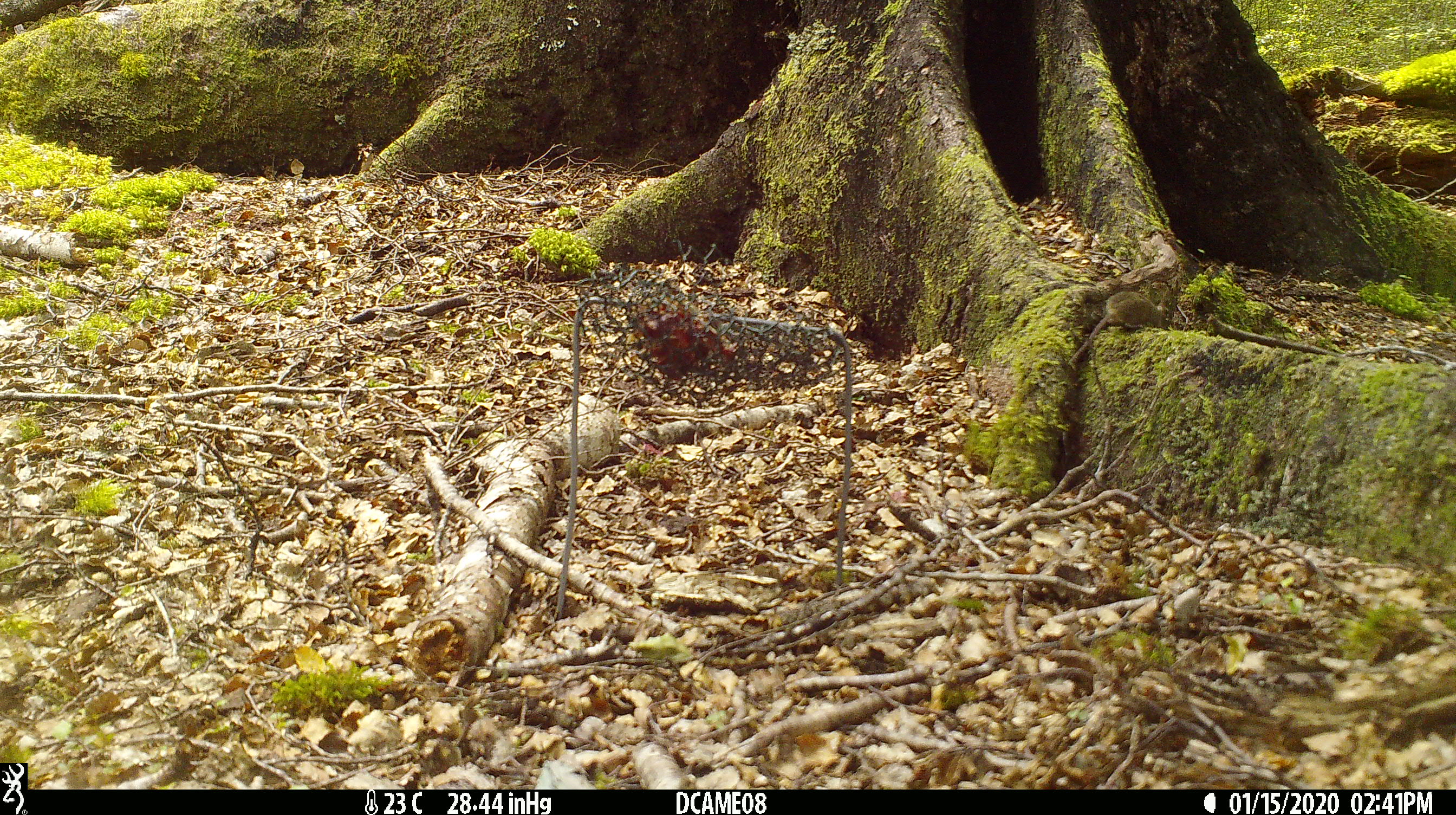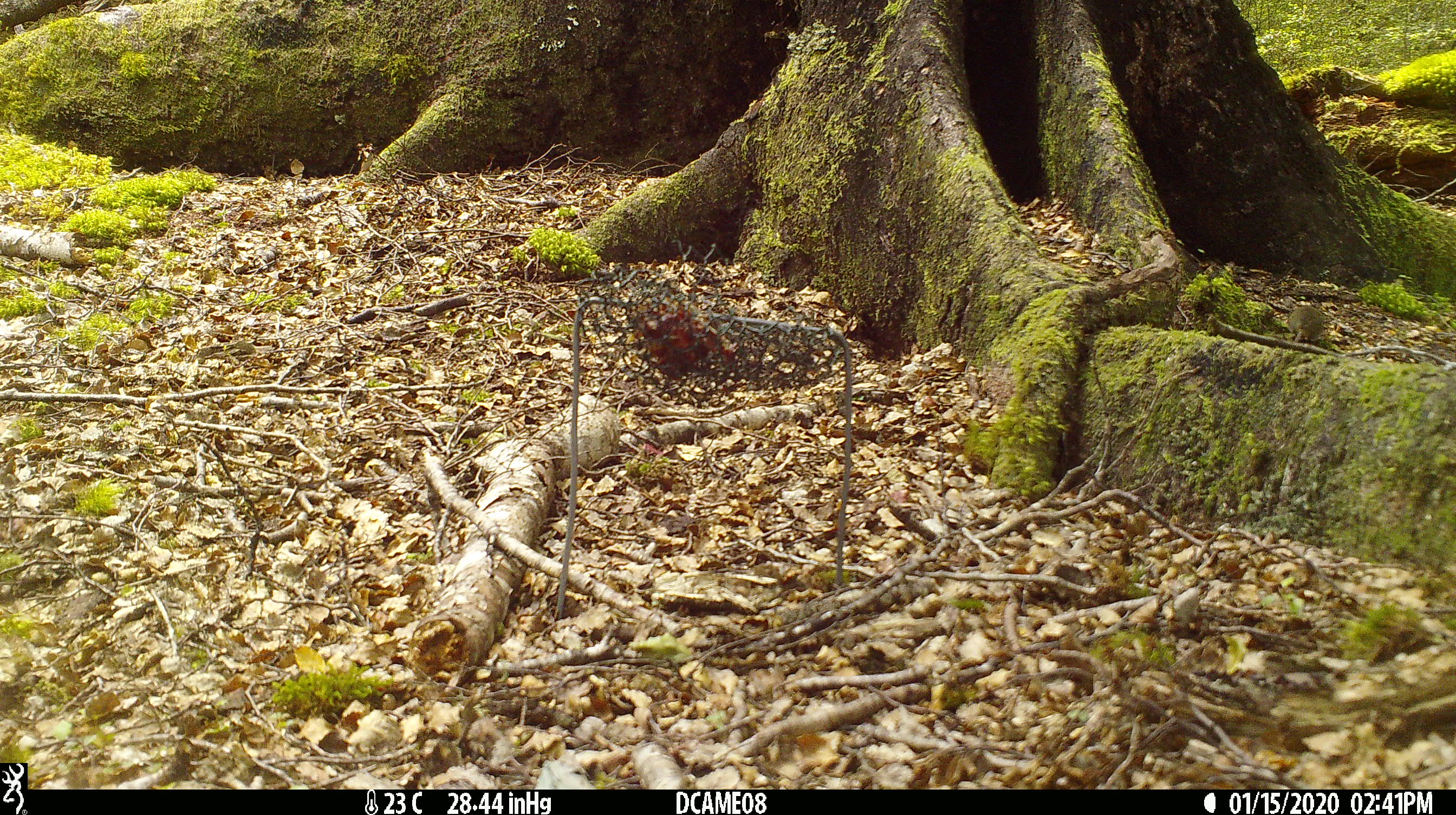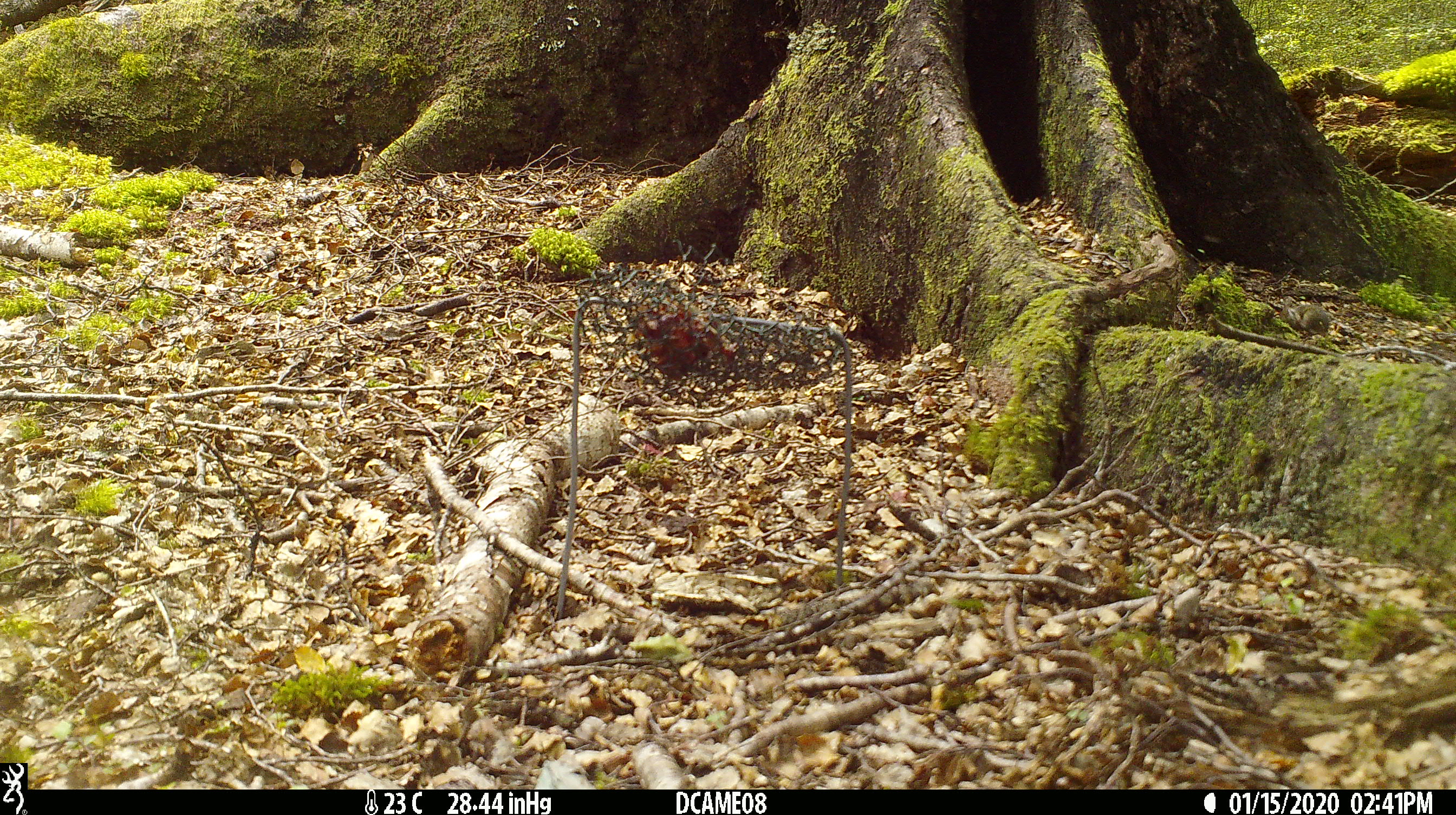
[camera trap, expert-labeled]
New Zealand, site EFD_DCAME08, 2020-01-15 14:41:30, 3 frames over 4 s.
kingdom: Animalia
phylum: Chordata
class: Mammalia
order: Rodentia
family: Muridae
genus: Mus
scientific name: Mus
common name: mouse